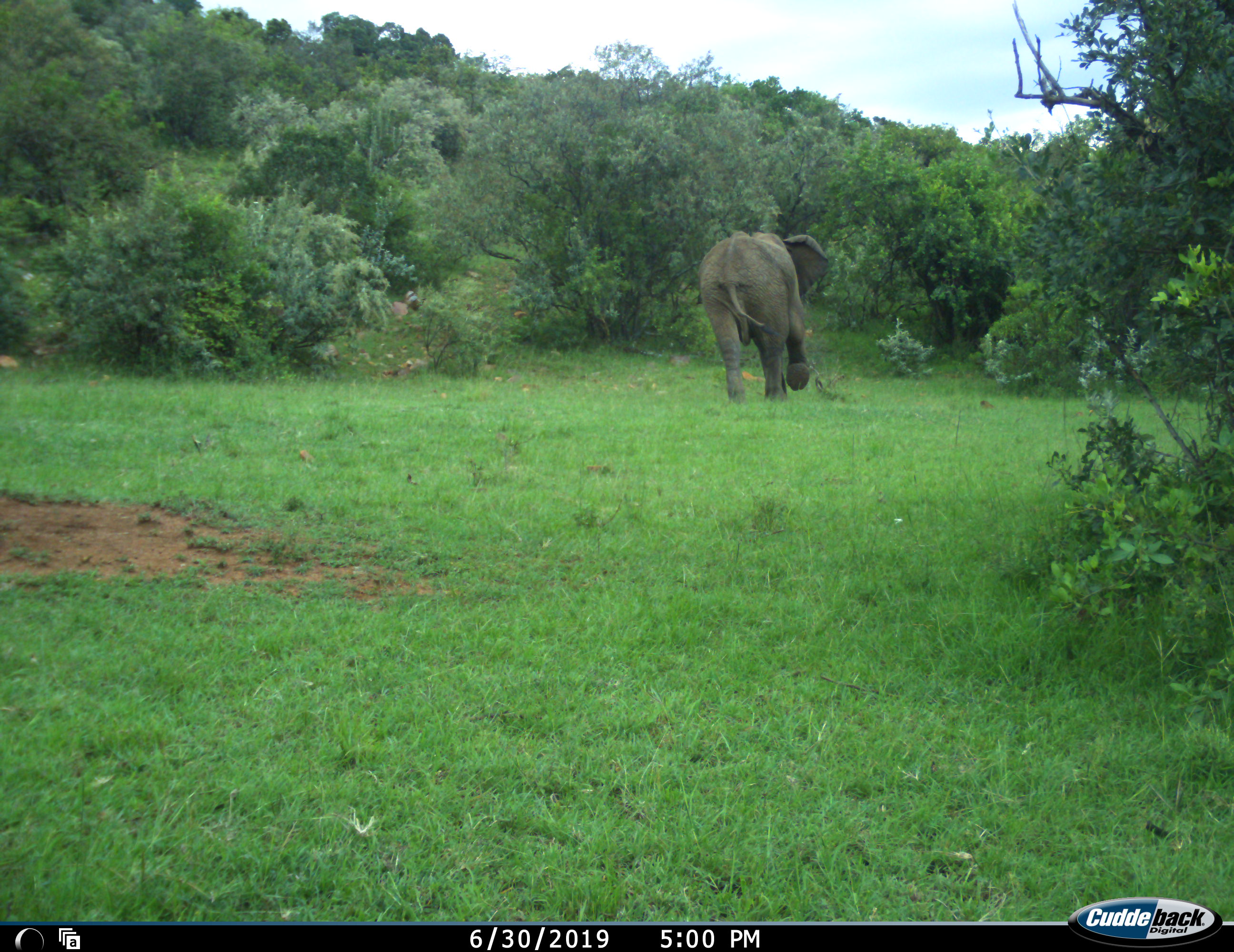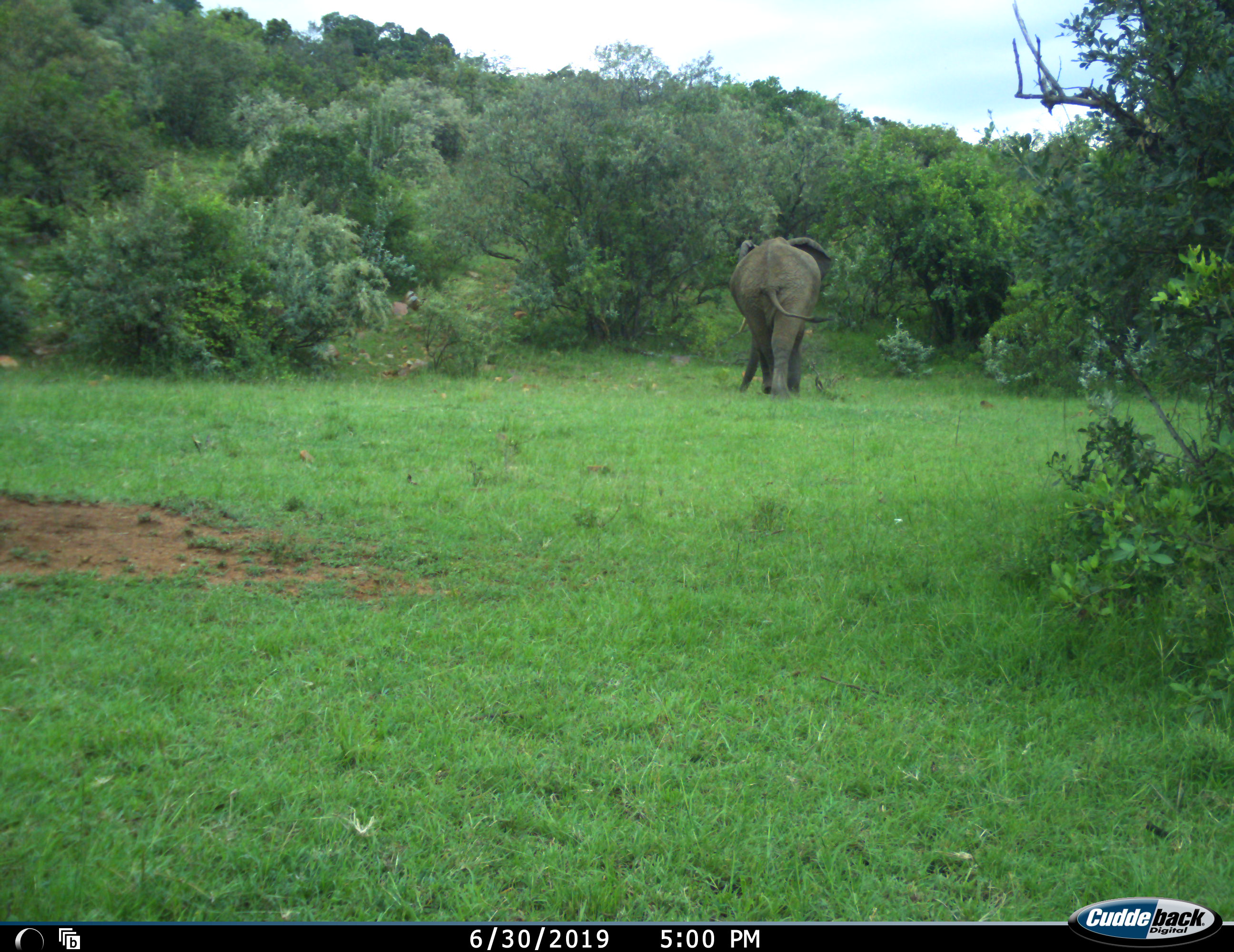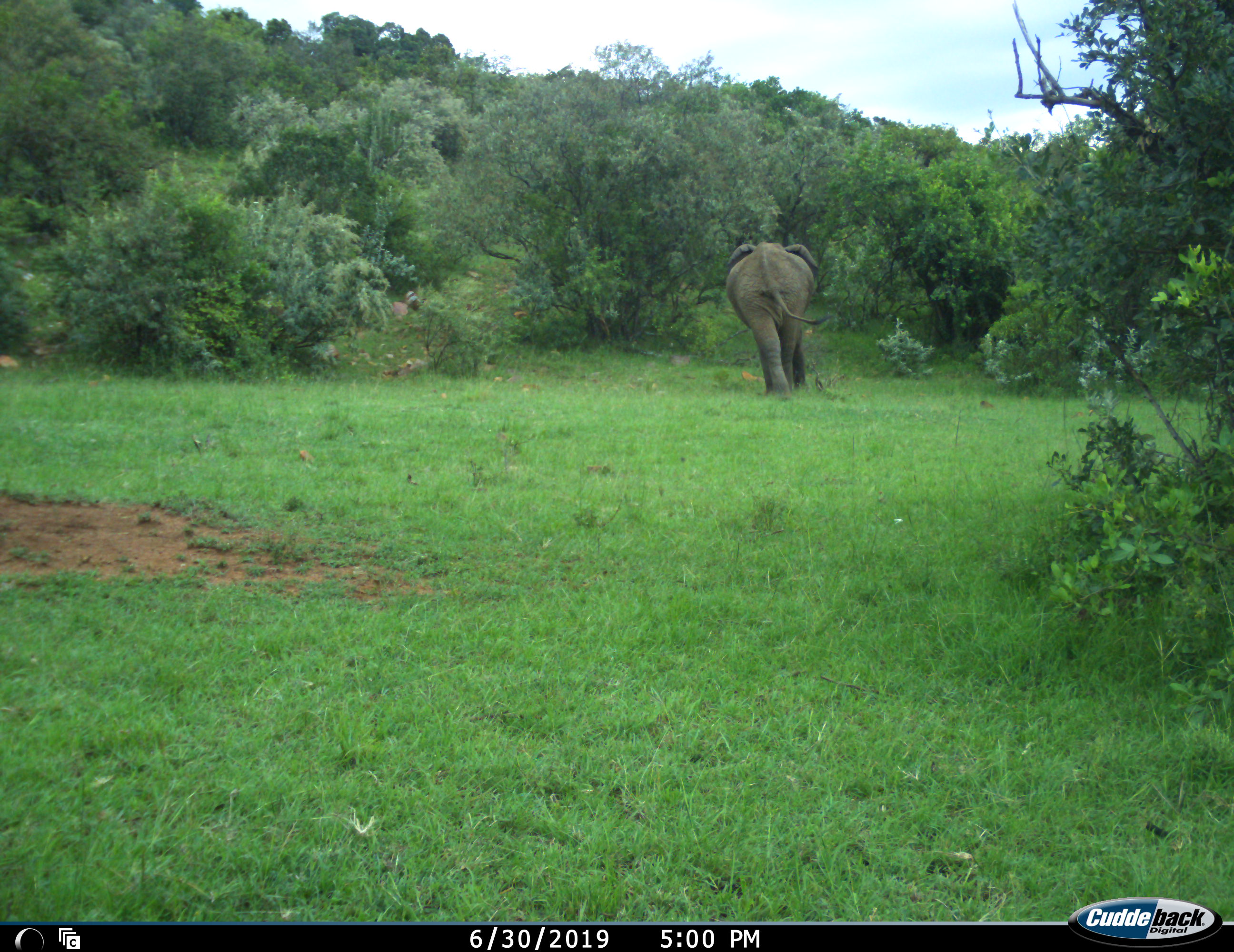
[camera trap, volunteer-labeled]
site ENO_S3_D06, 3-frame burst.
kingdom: Animalia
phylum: Chordata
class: Mammalia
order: Proboscidea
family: Elephantidae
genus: Loxodonta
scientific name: Loxodonta africana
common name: african bush elephant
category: elephant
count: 1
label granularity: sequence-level